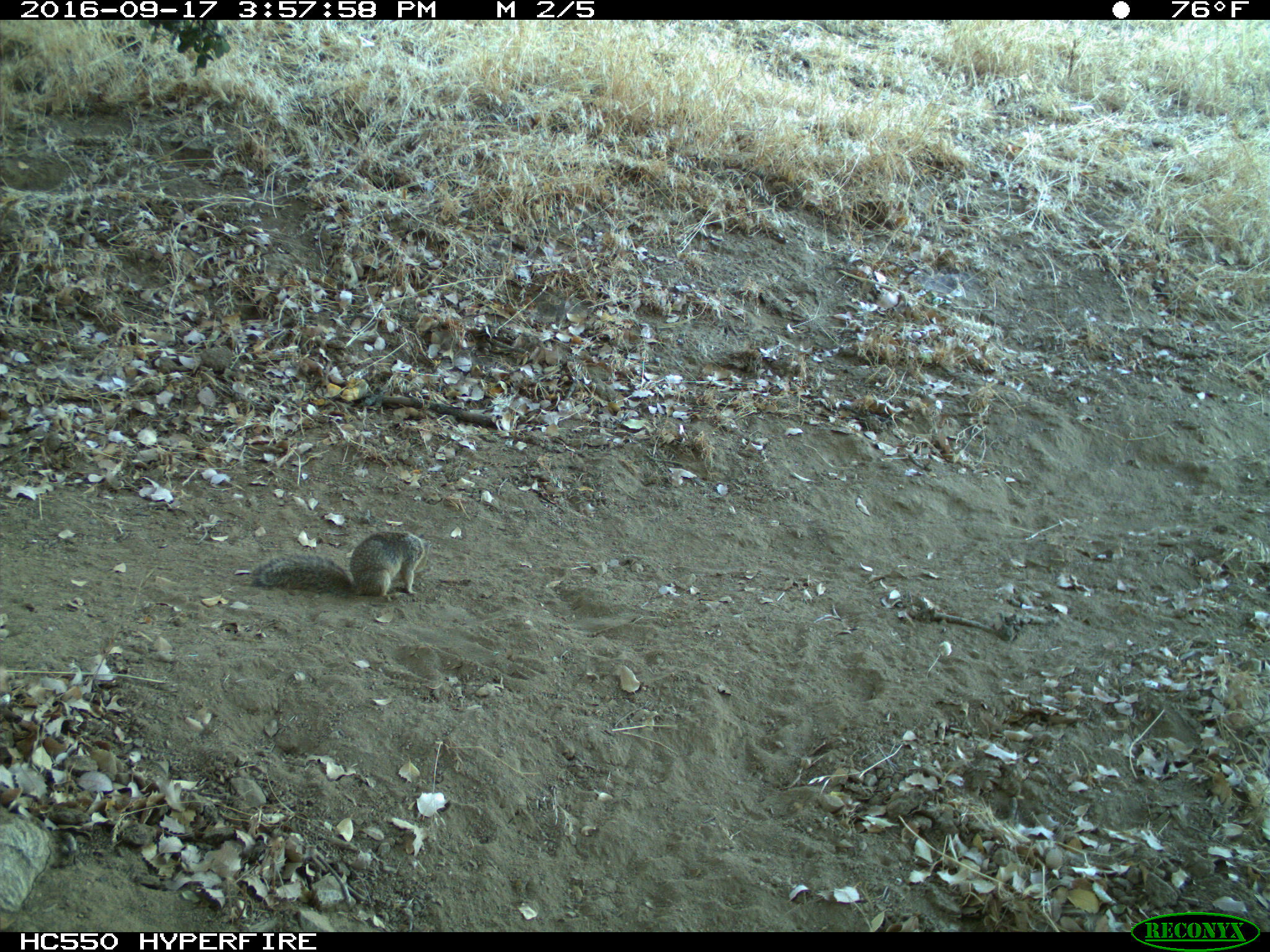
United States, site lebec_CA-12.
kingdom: Animalia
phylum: Chordata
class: Mammalia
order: Rodentia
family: Sciuridae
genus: Otospermophilus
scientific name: Otospermophilus beecheyi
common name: california ground squirrel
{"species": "Otospermophilus beecheyi (california ground squirrel)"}